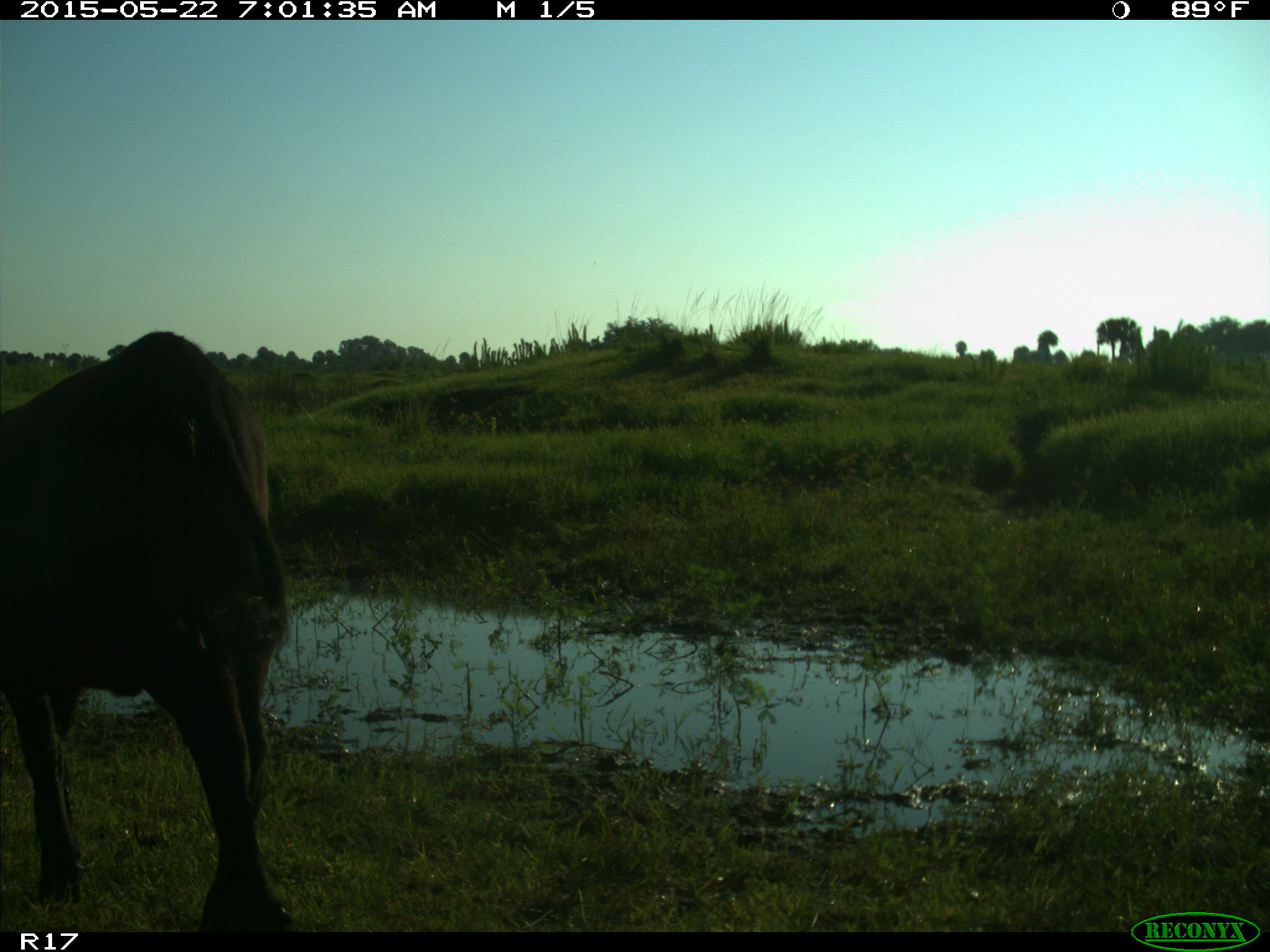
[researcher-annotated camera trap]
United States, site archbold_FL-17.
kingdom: Animalia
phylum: Chordata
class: Mammalia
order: Artiodactyla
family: Bovidae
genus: Bos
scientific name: Bos taurus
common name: domestic cow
Bos taurus (domestic cow).